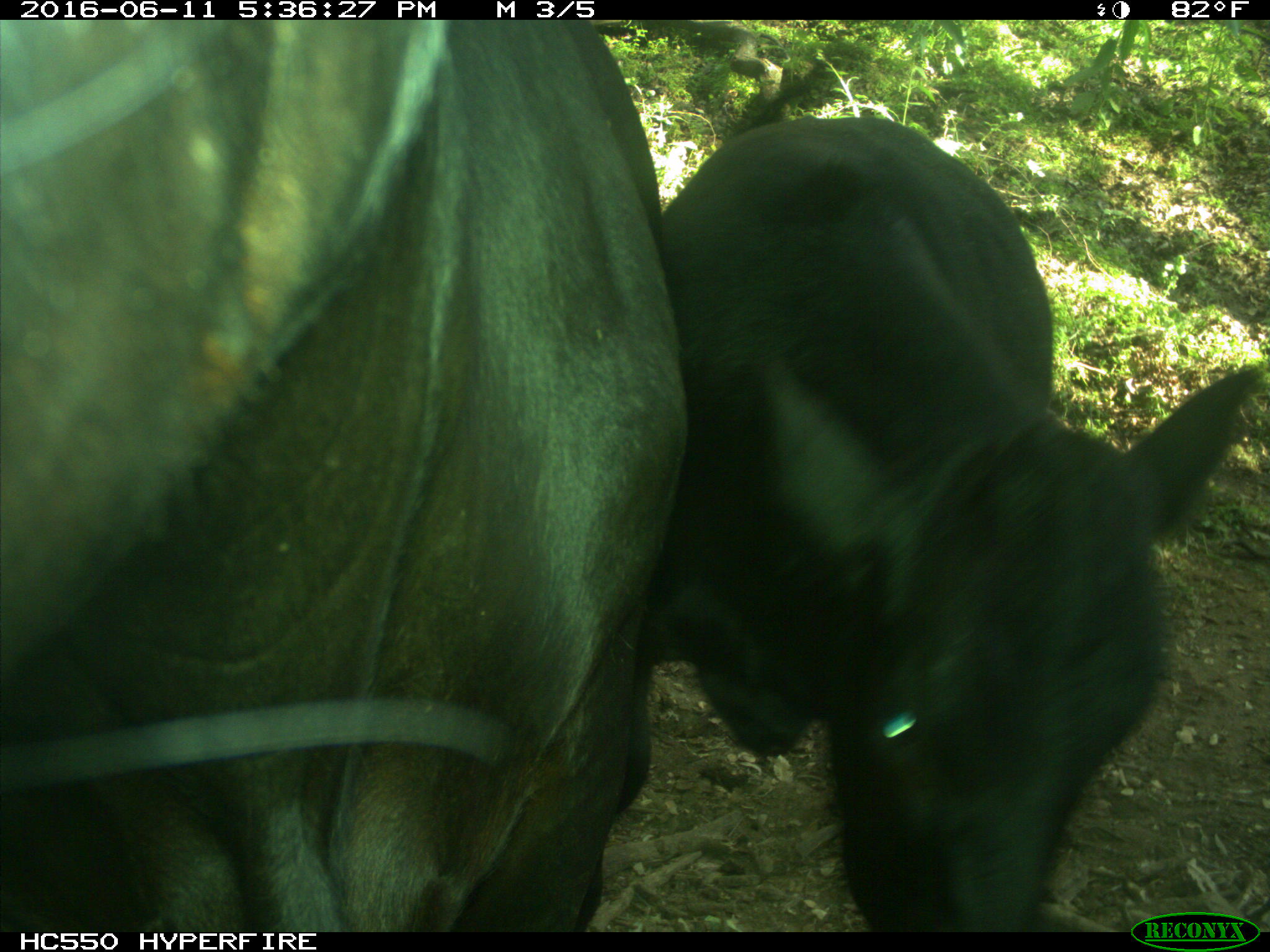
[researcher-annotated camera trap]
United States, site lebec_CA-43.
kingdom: Animalia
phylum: Chordata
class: Mammalia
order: Artiodactyla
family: Bovidae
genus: Bos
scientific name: Bos taurus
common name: domestic cow